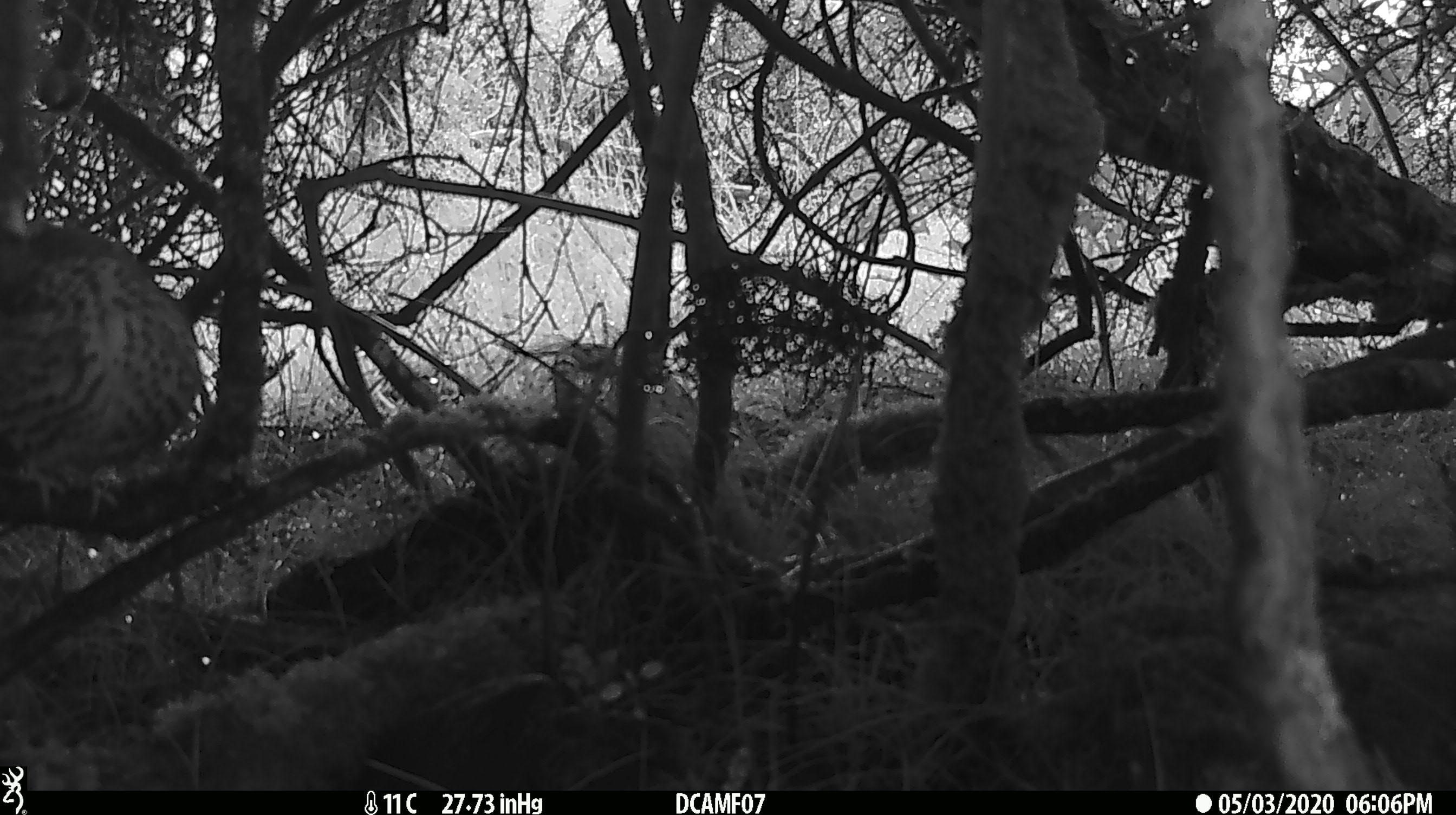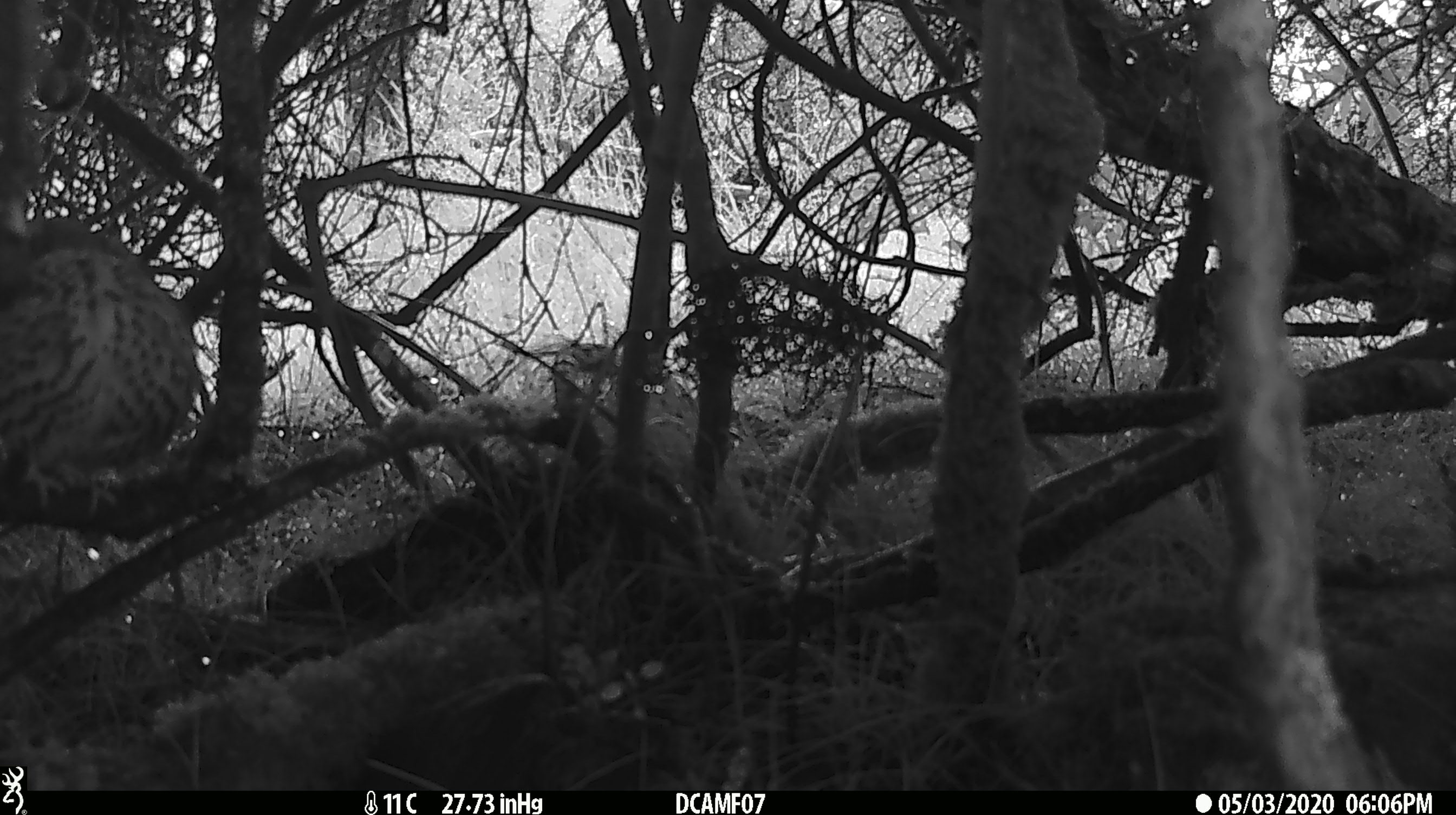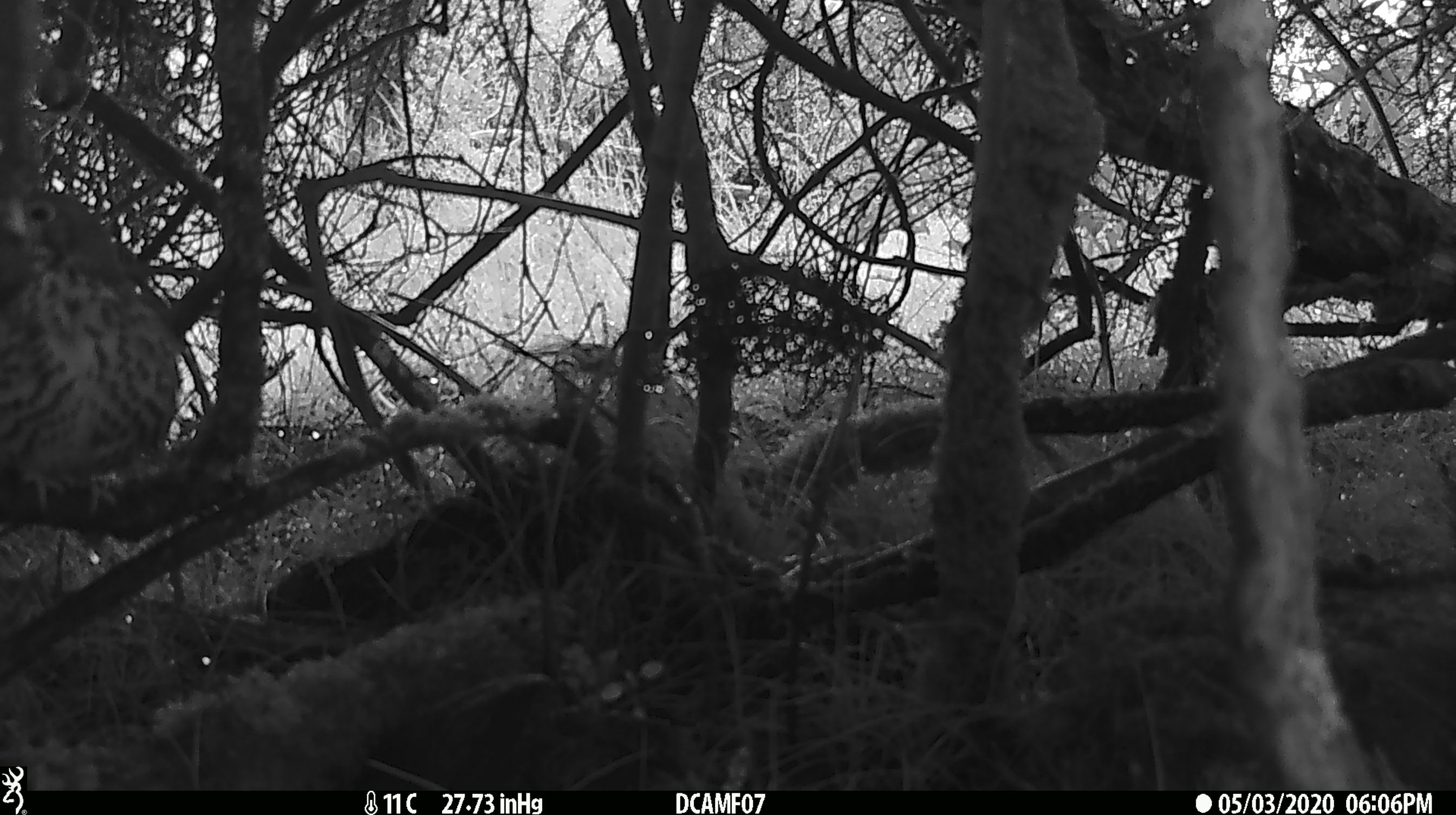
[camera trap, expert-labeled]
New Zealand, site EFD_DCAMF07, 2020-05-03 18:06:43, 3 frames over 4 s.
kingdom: Animalia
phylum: Chordata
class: Aves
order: Passeriformes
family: Turdidae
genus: Turdus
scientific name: Turdus philomelos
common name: song thrush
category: thrush